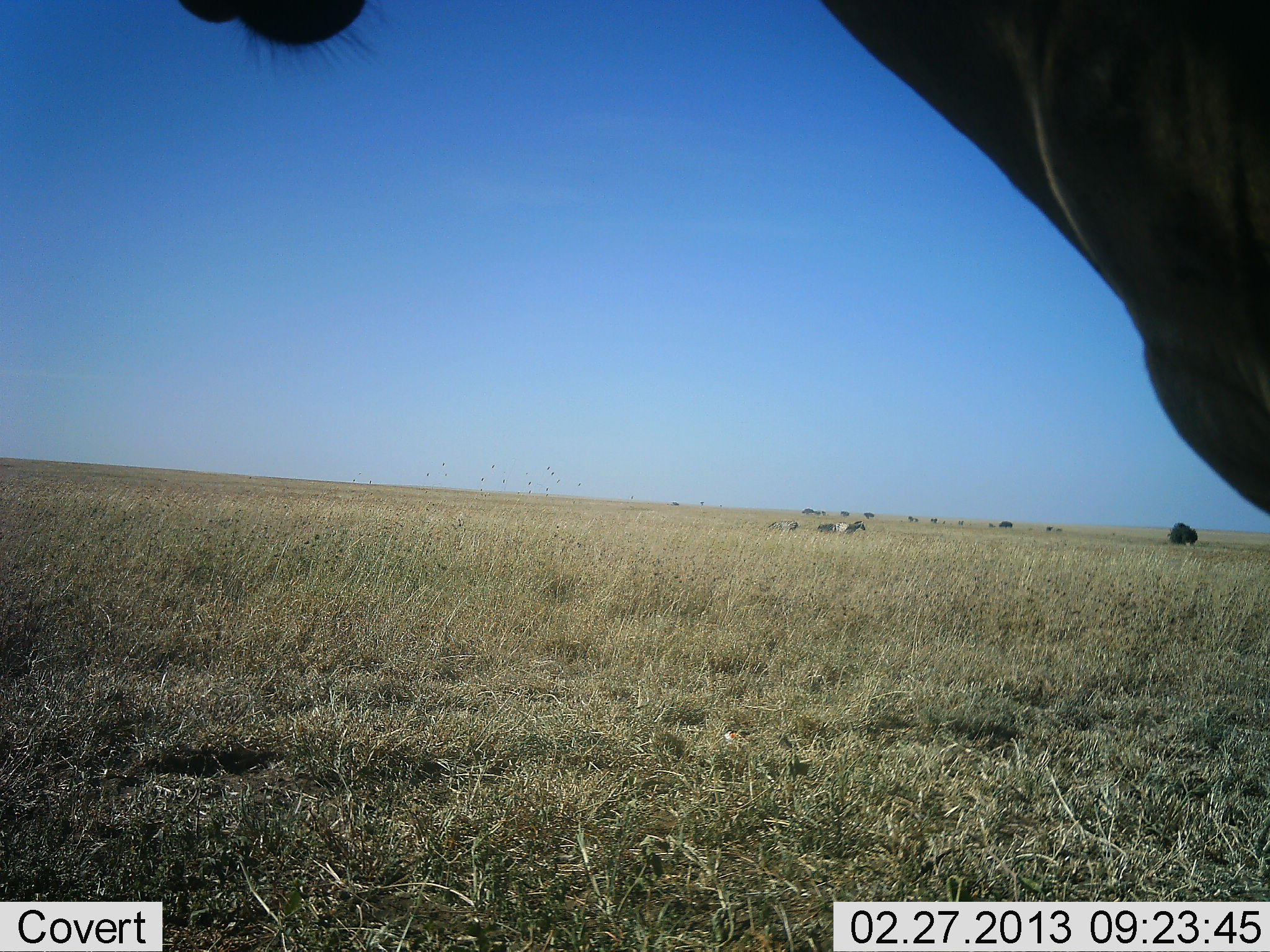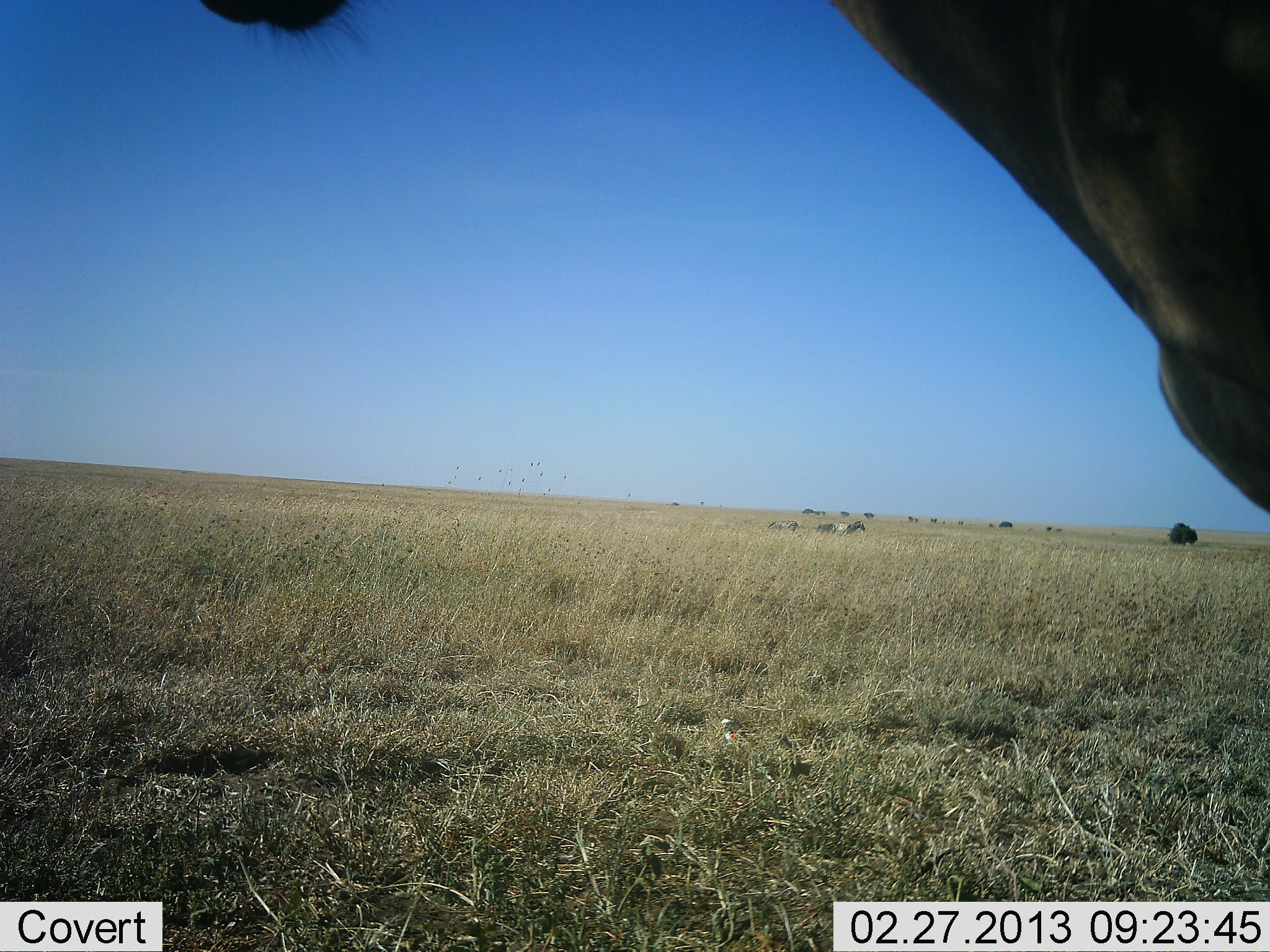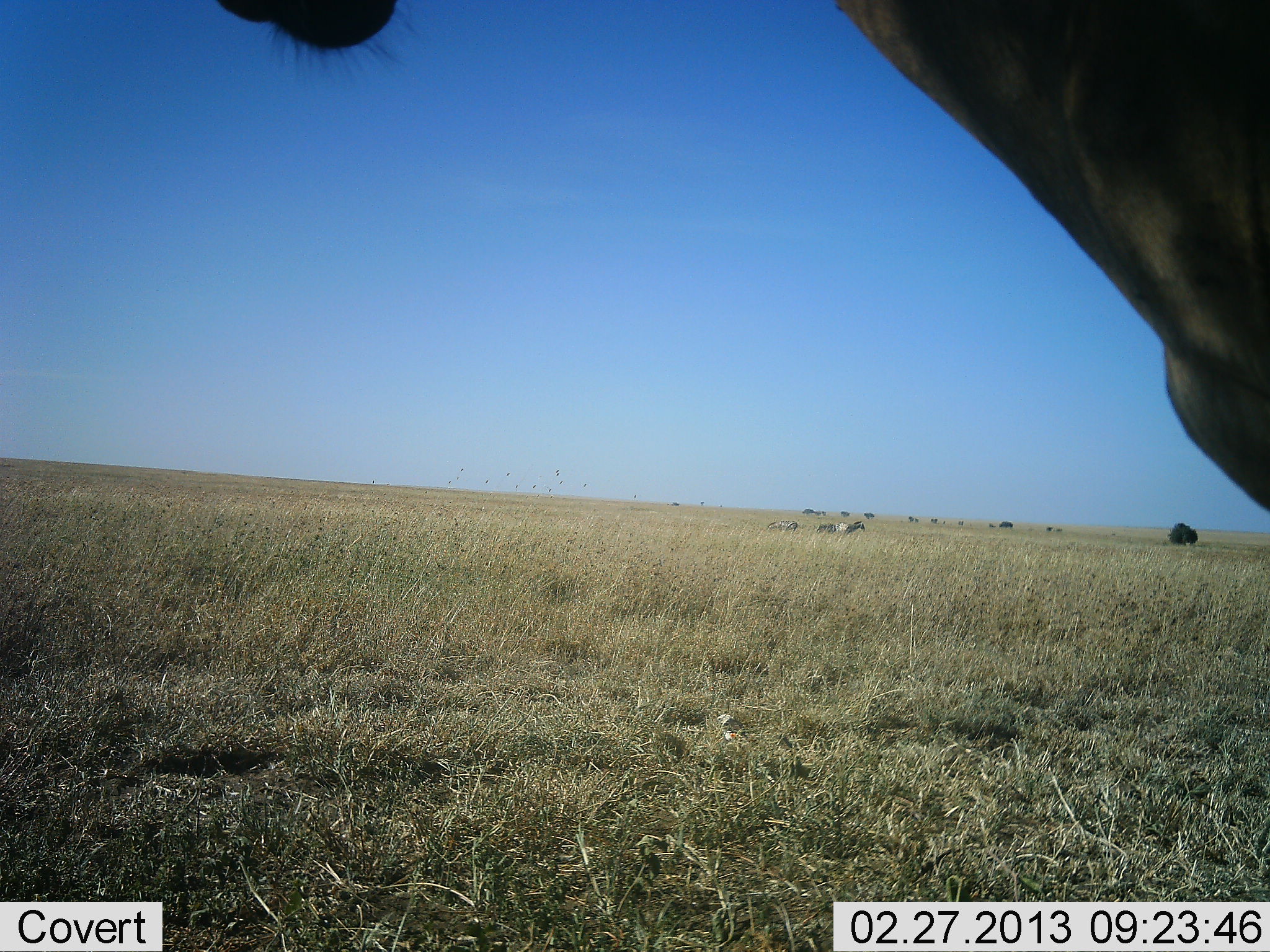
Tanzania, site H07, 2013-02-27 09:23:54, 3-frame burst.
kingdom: Animalia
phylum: Chordata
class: Mammalia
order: Artiodactyla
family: Bovidae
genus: Alcelaphus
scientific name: Alcelaphus buselaphus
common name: hartebeest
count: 1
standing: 100%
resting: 0%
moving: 0%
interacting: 0%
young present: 0%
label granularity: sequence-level